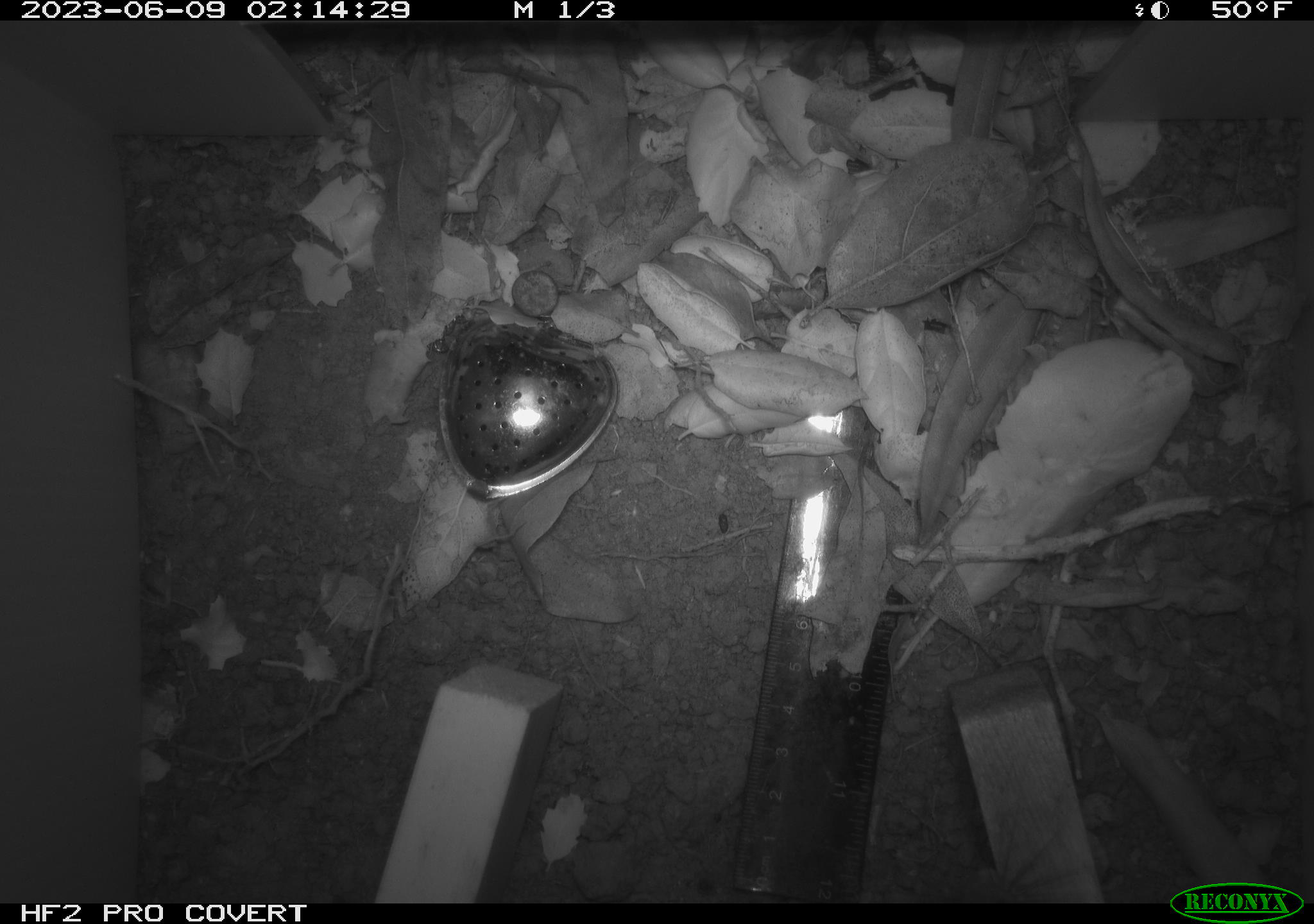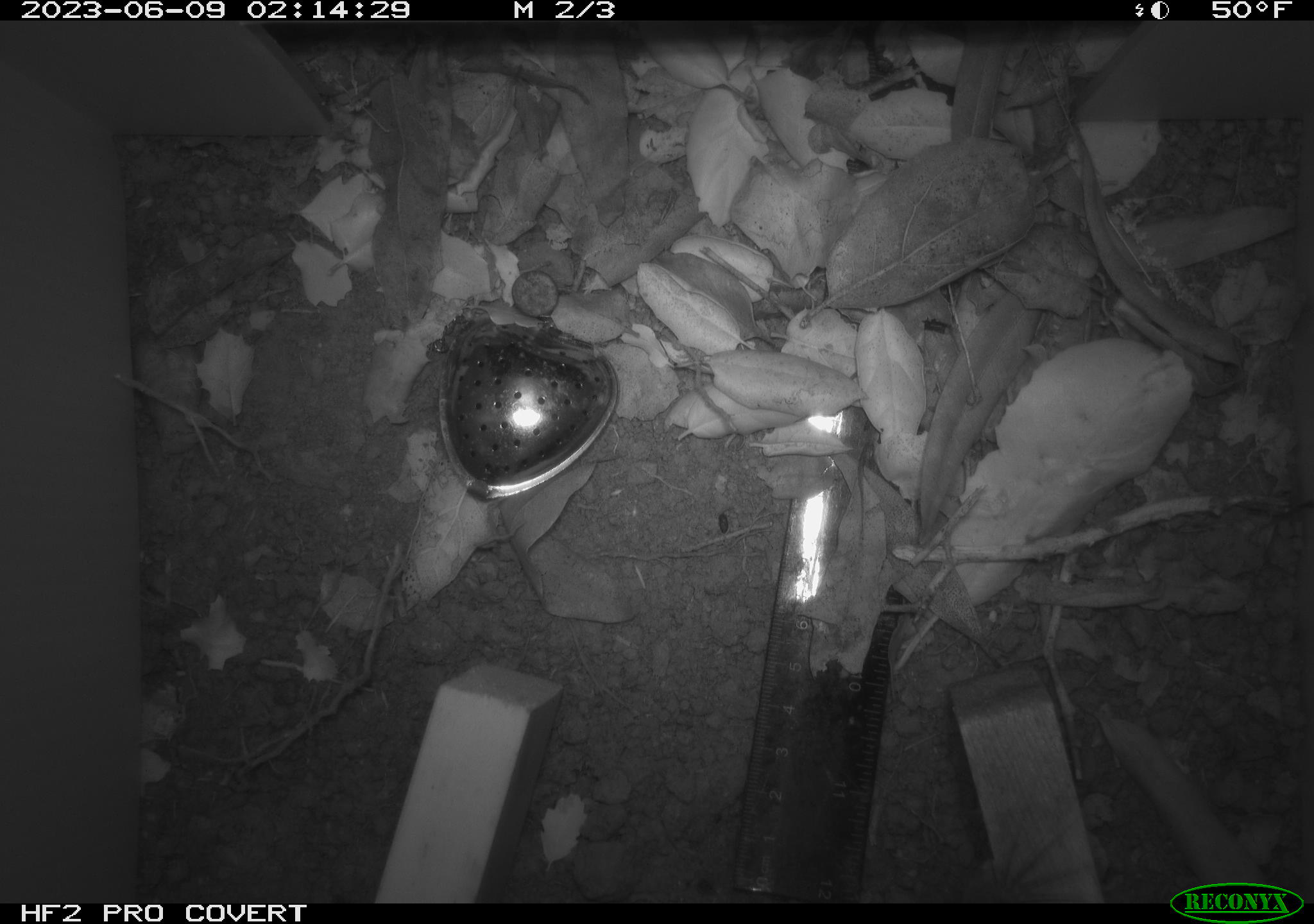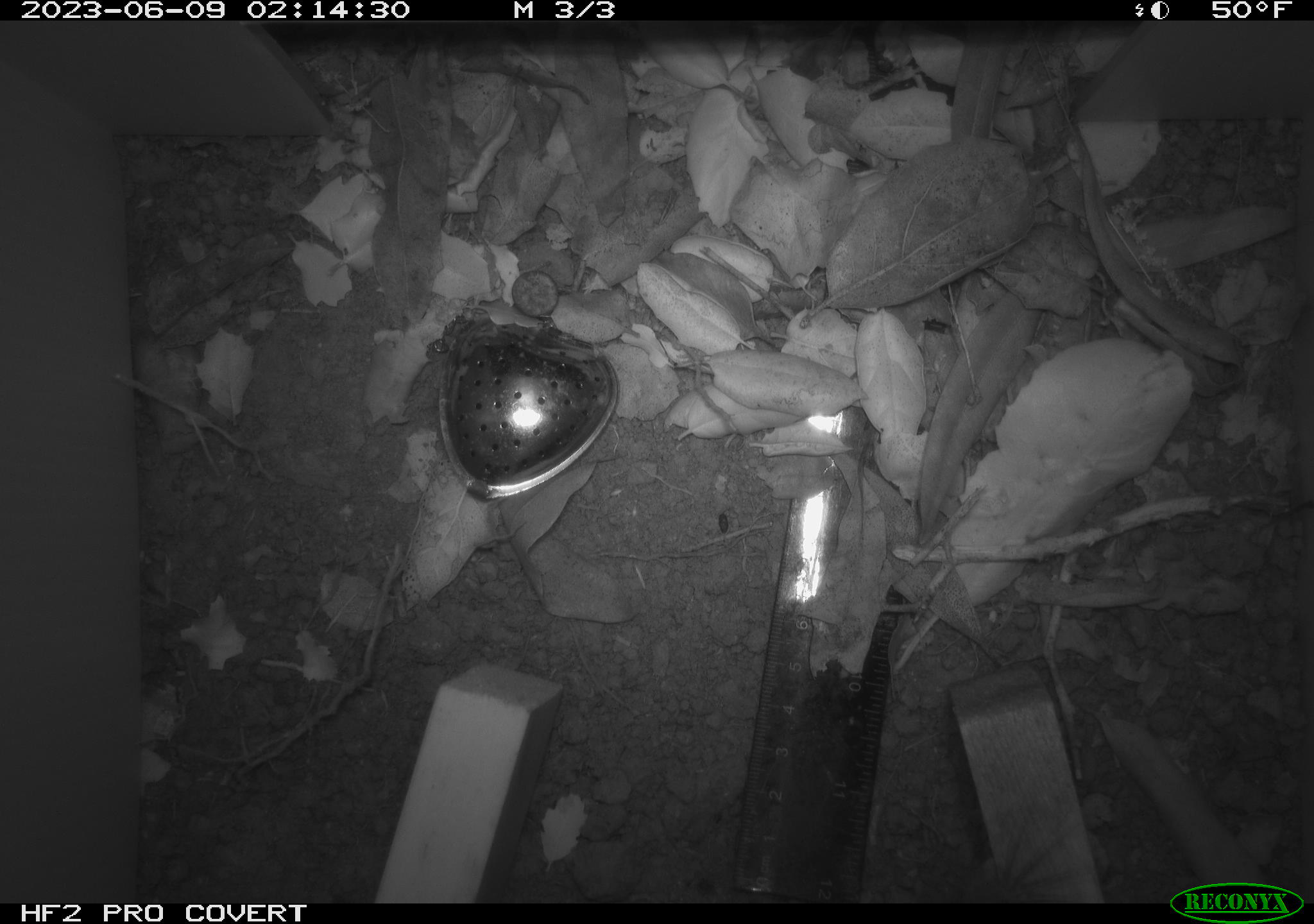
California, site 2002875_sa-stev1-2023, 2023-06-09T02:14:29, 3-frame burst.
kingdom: Animalia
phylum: Chordata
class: Mammalia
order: Rodentia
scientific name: Rodentia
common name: mouse species